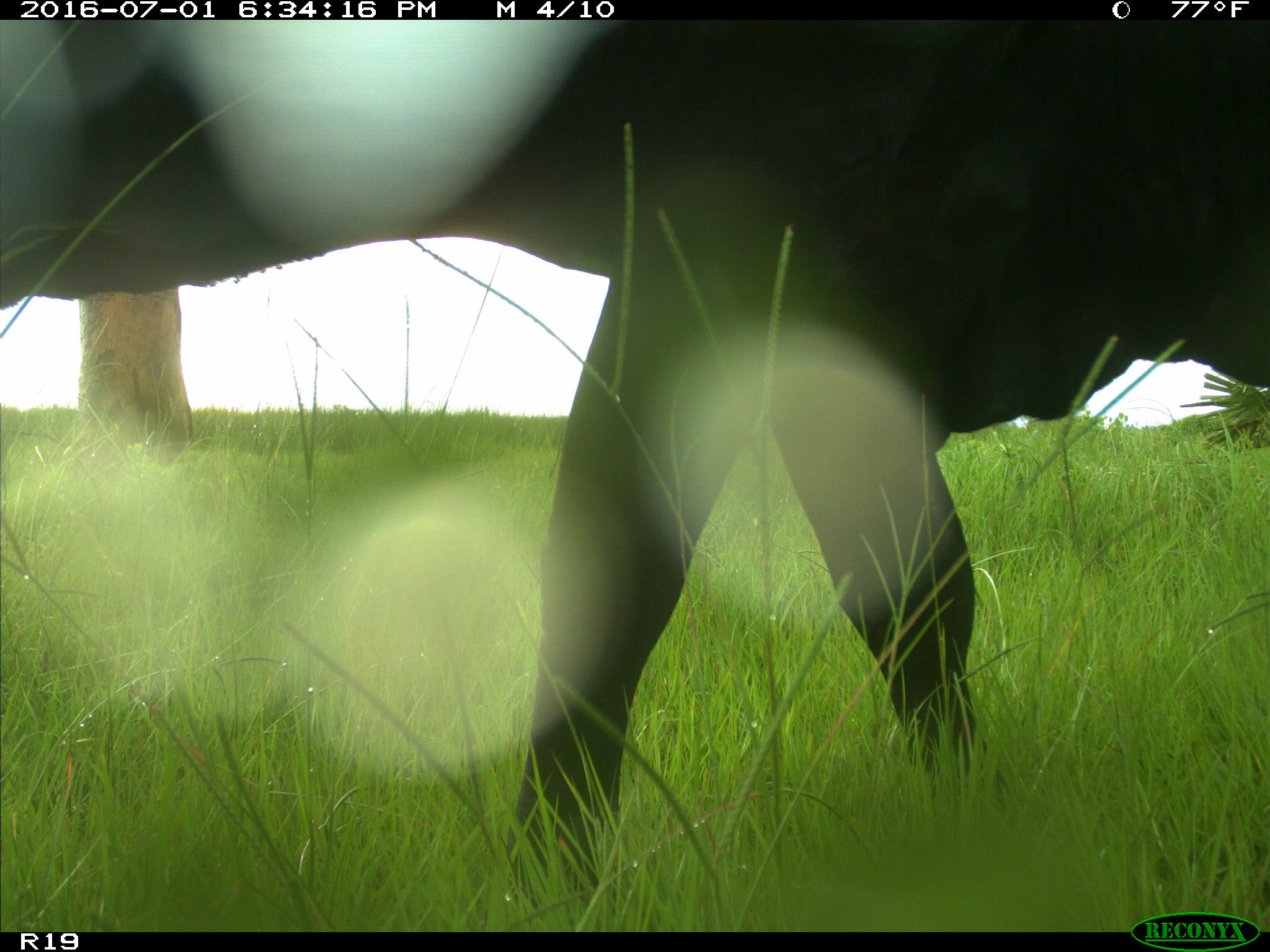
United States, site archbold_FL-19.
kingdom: Animalia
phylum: Chordata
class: Mammalia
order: Artiodactyla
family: Bovidae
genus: Bos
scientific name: Bos taurus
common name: domestic cow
Bos taurus (domestic cow).